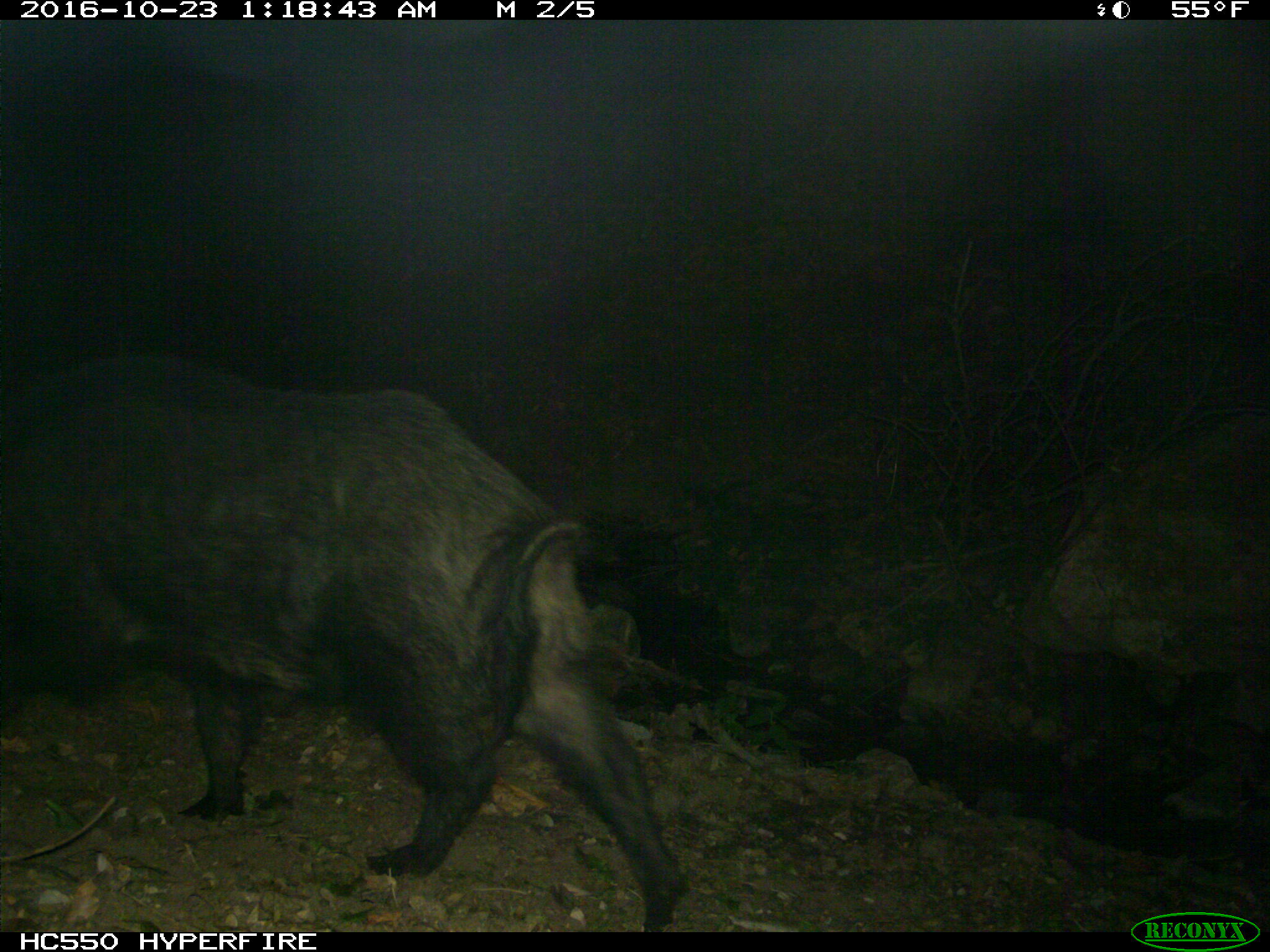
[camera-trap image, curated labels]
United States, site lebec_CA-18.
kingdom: Animalia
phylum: Chordata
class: Mammalia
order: Artiodactyla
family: Suidae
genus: Sus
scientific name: Sus scrofa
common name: wild boar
Sus scrofa (wild boar).